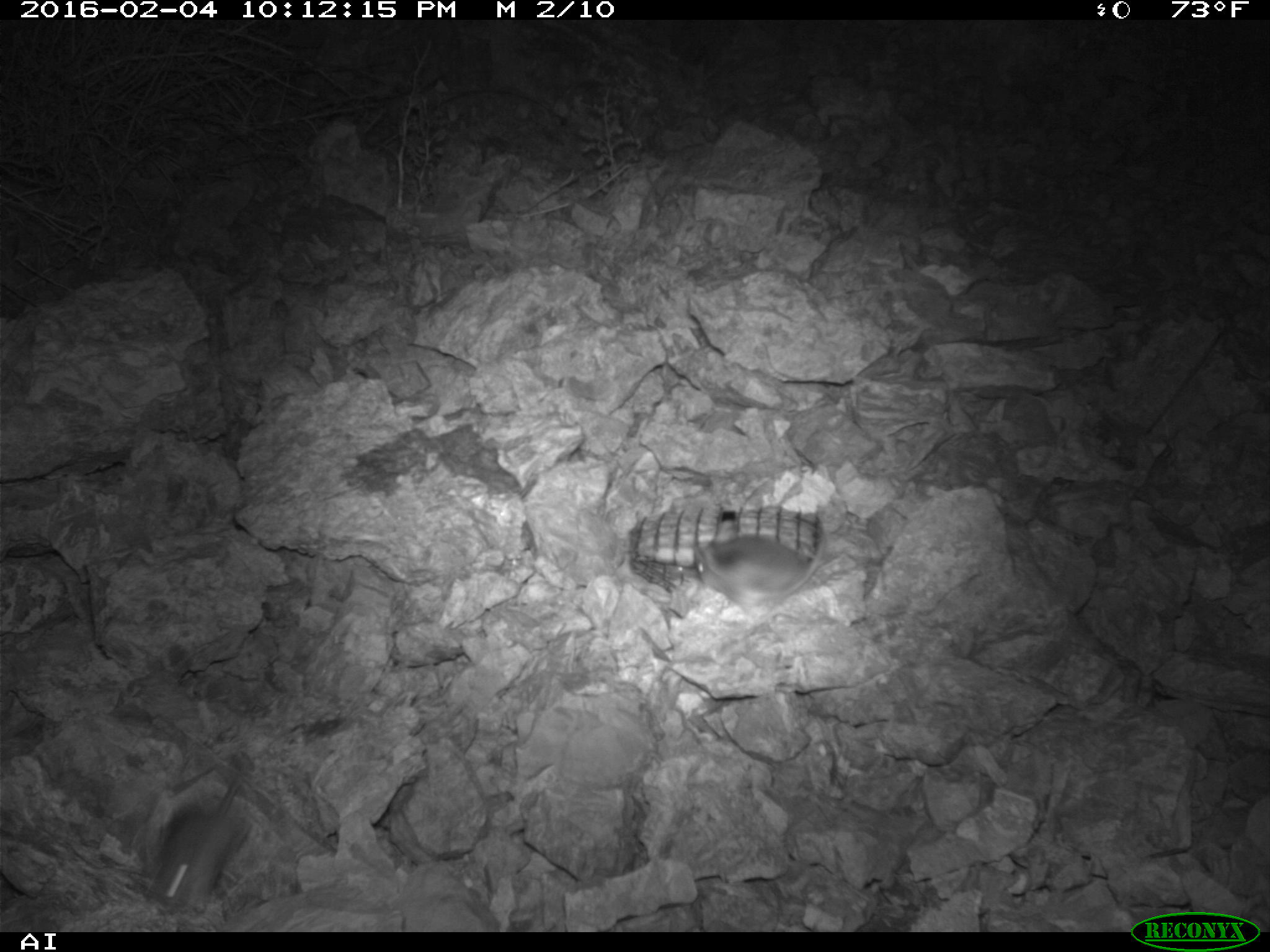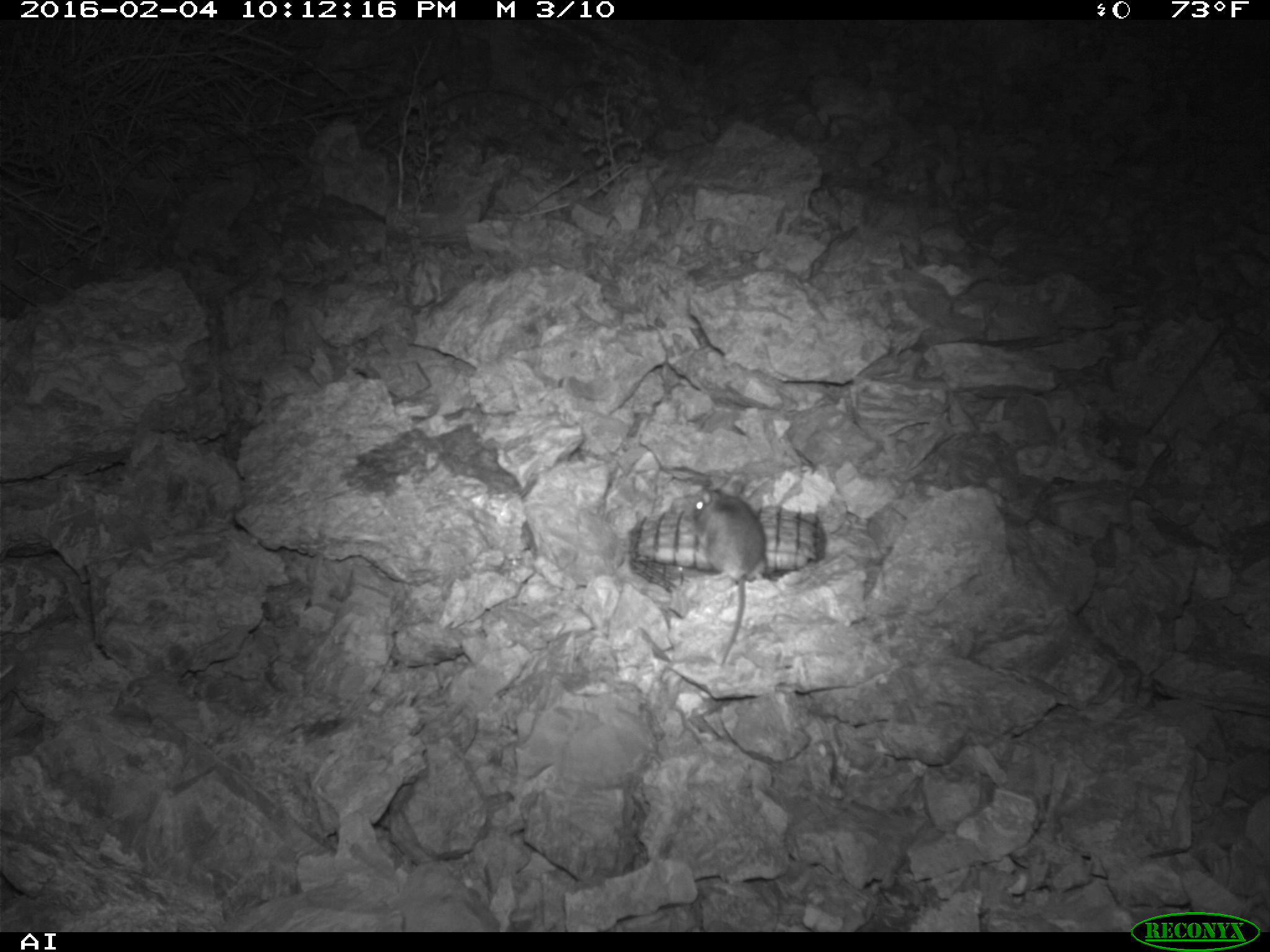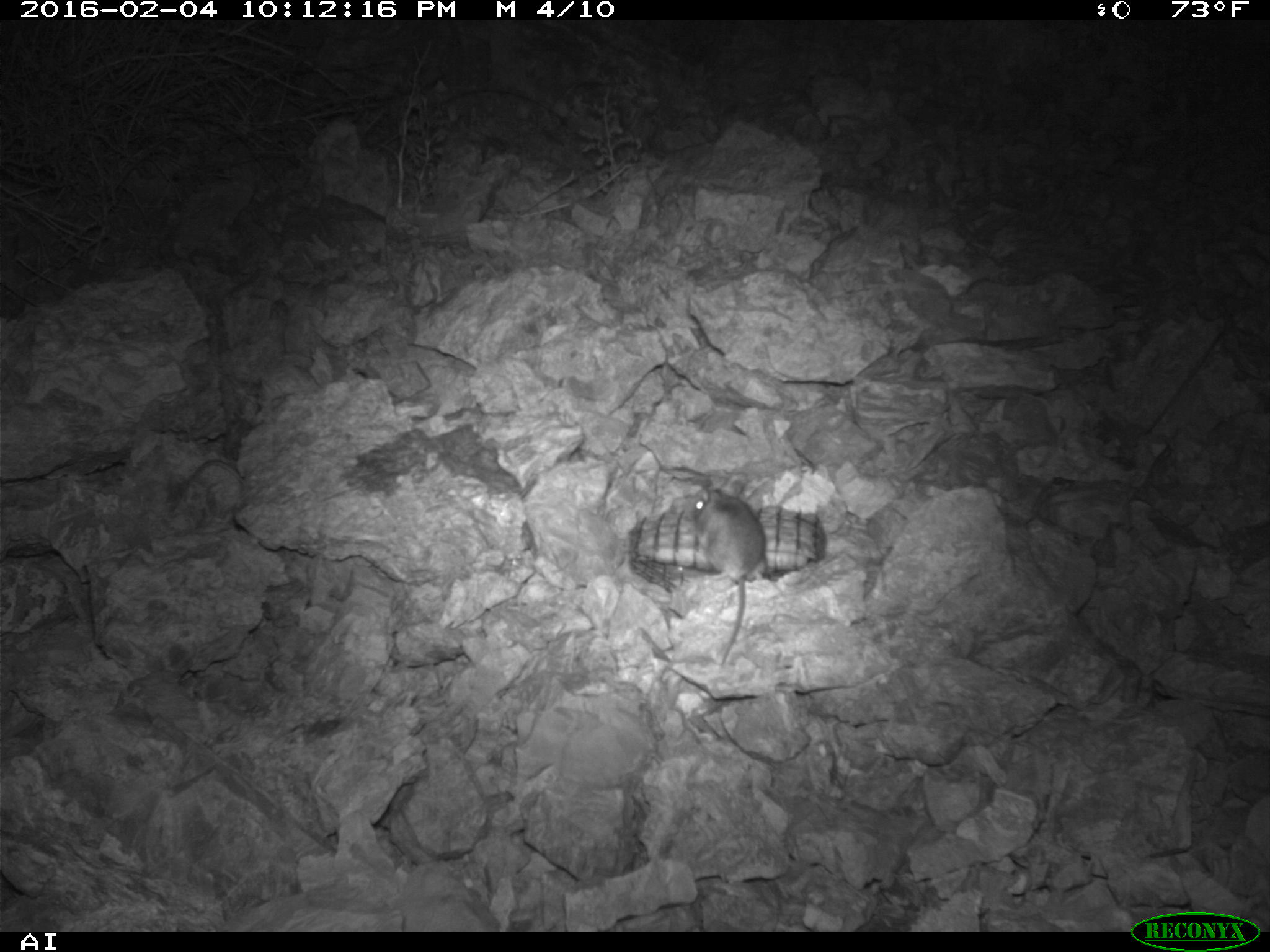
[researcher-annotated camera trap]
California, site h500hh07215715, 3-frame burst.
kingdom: Animalia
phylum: Chordata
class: Mammalia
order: Rodentia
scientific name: Rodentia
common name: rodent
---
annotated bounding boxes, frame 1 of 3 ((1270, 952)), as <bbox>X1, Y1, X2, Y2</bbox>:
rodent: <bbox>146, 777, 252, 910</bbox>; <bbox>693, 519, 826, 612</bbox>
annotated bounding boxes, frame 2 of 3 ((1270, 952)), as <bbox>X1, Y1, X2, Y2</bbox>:
rodent: <bbox>690, 488, 766, 665</bbox>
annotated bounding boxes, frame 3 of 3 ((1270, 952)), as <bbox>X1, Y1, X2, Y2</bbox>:
rodent: <bbox>685, 486, 768, 666</bbox>